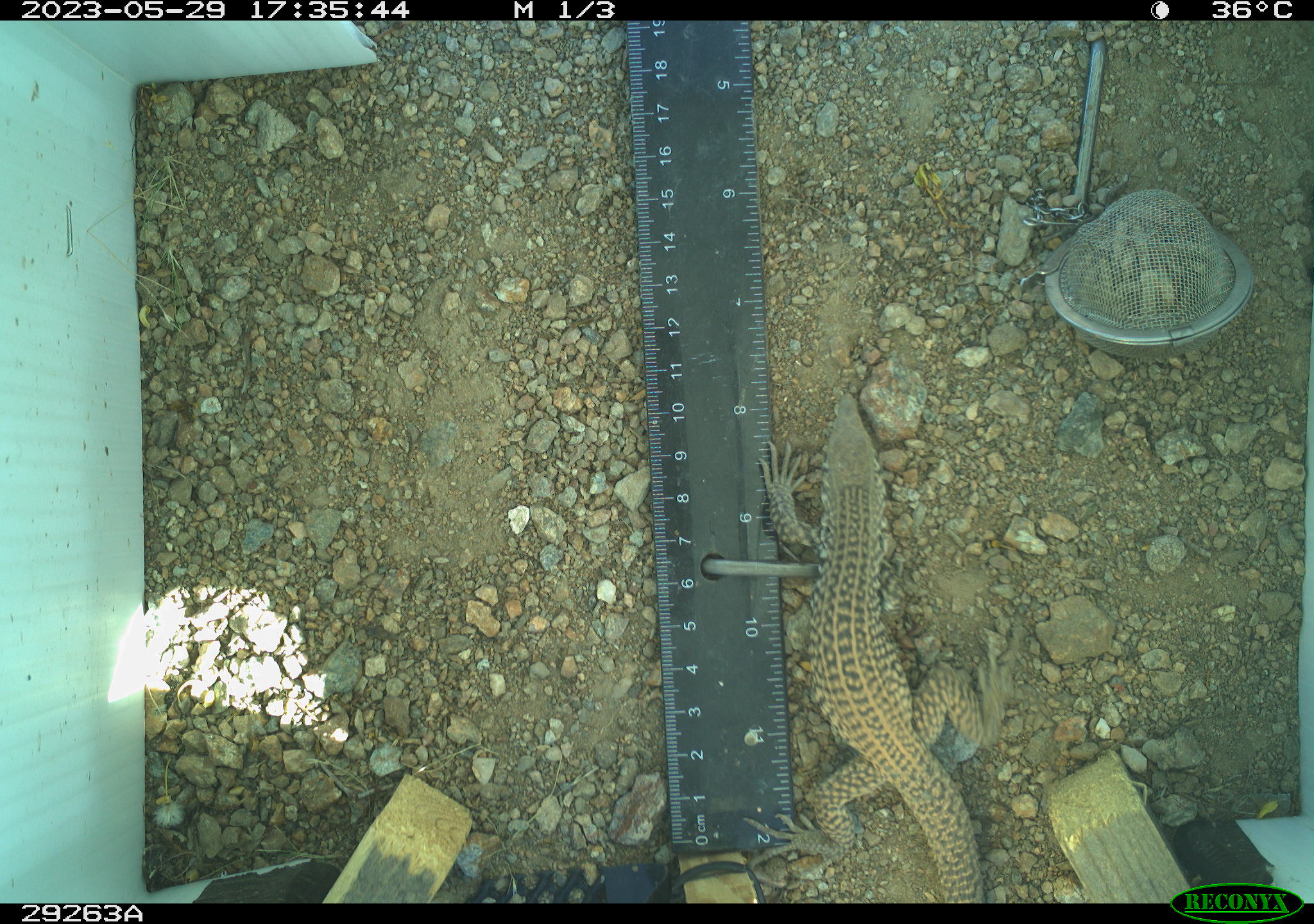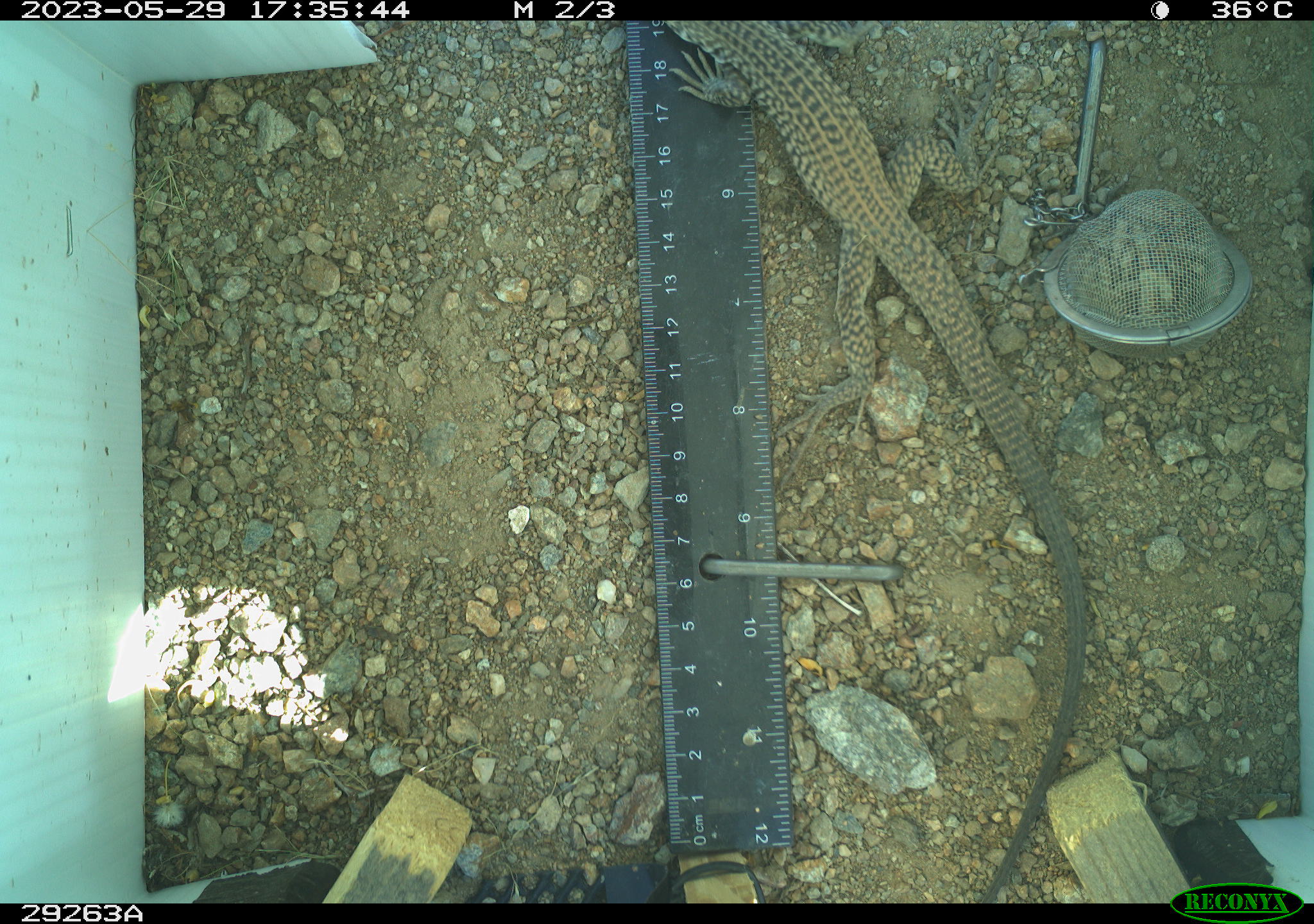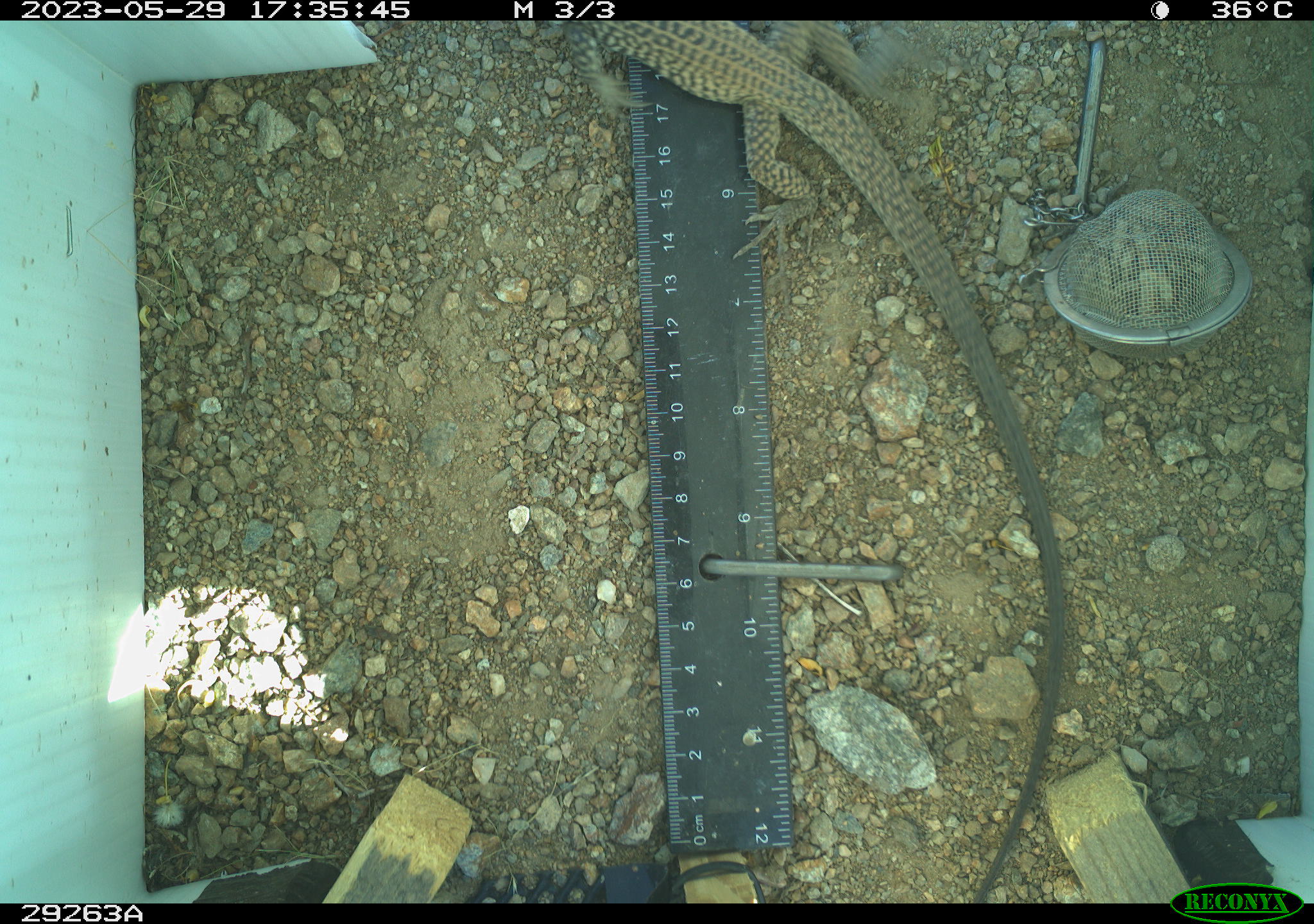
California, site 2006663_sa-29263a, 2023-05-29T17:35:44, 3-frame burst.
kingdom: Animalia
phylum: Chordata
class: Reptilia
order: Squamata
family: Teiidae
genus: Aspidoscelis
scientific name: Aspidoscelis tigris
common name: western whiptail